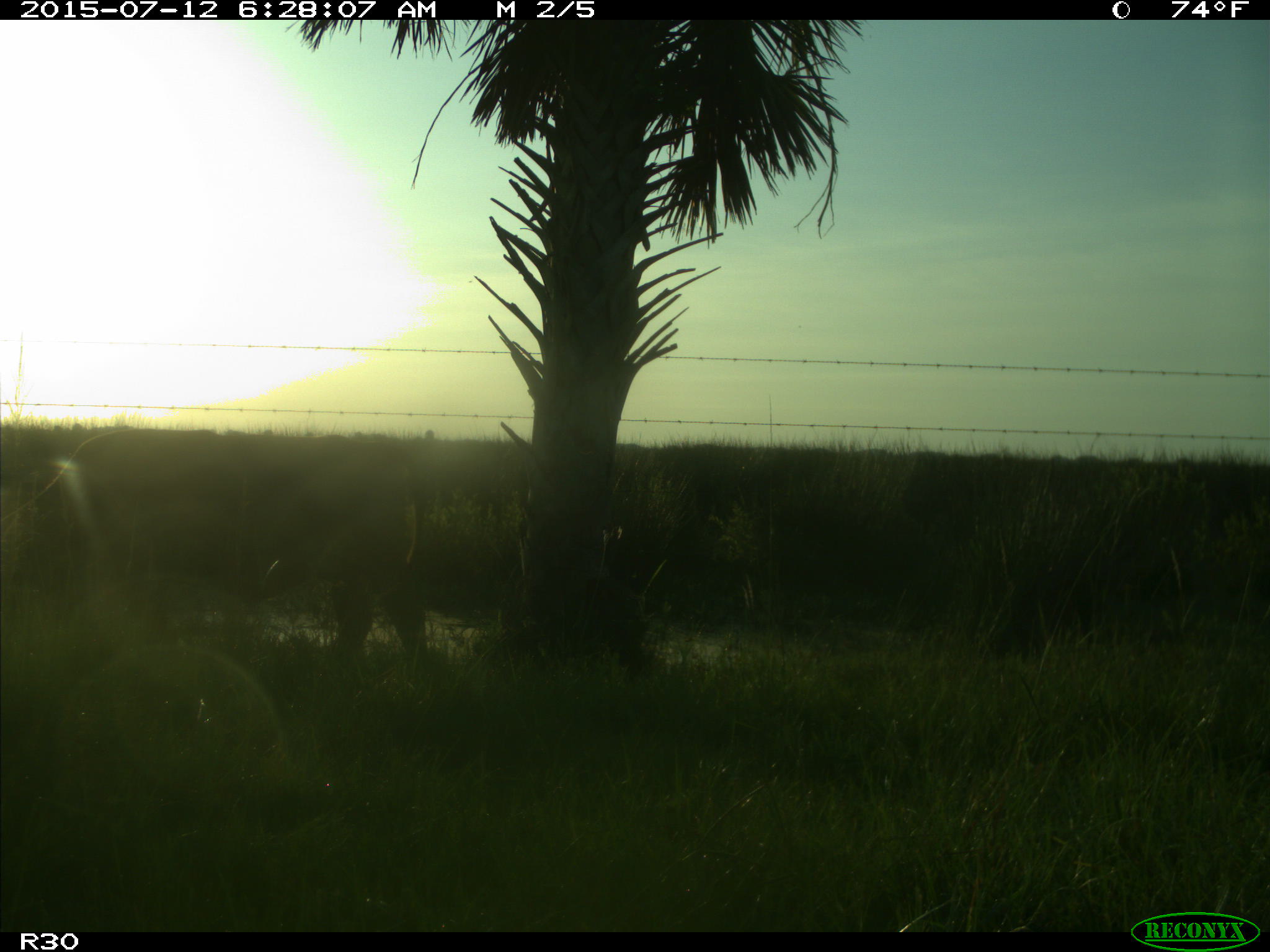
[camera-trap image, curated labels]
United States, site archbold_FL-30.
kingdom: Animalia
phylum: Chordata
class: Mammalia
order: Artiodactyla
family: Bovidae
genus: Bos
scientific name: Bos taurus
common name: domestic cow